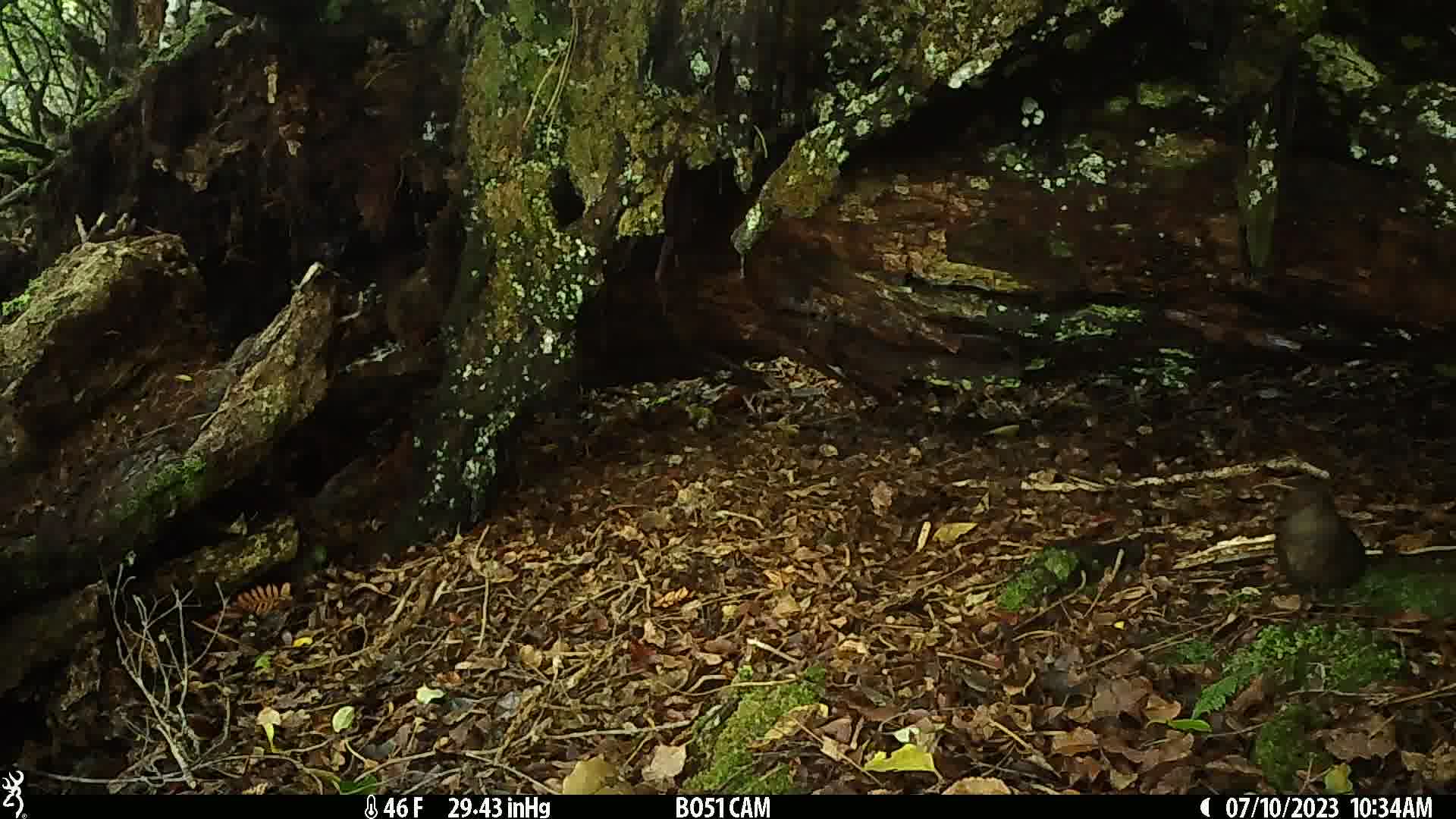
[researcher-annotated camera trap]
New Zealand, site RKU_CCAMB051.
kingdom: Animalia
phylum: Chordata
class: Aves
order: Passeriformes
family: Turdidae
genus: Turdus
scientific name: Turdus merula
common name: eurasian blackbird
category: blackbird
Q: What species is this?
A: Blackbird (eurasian blackbird) (Turdus merula).